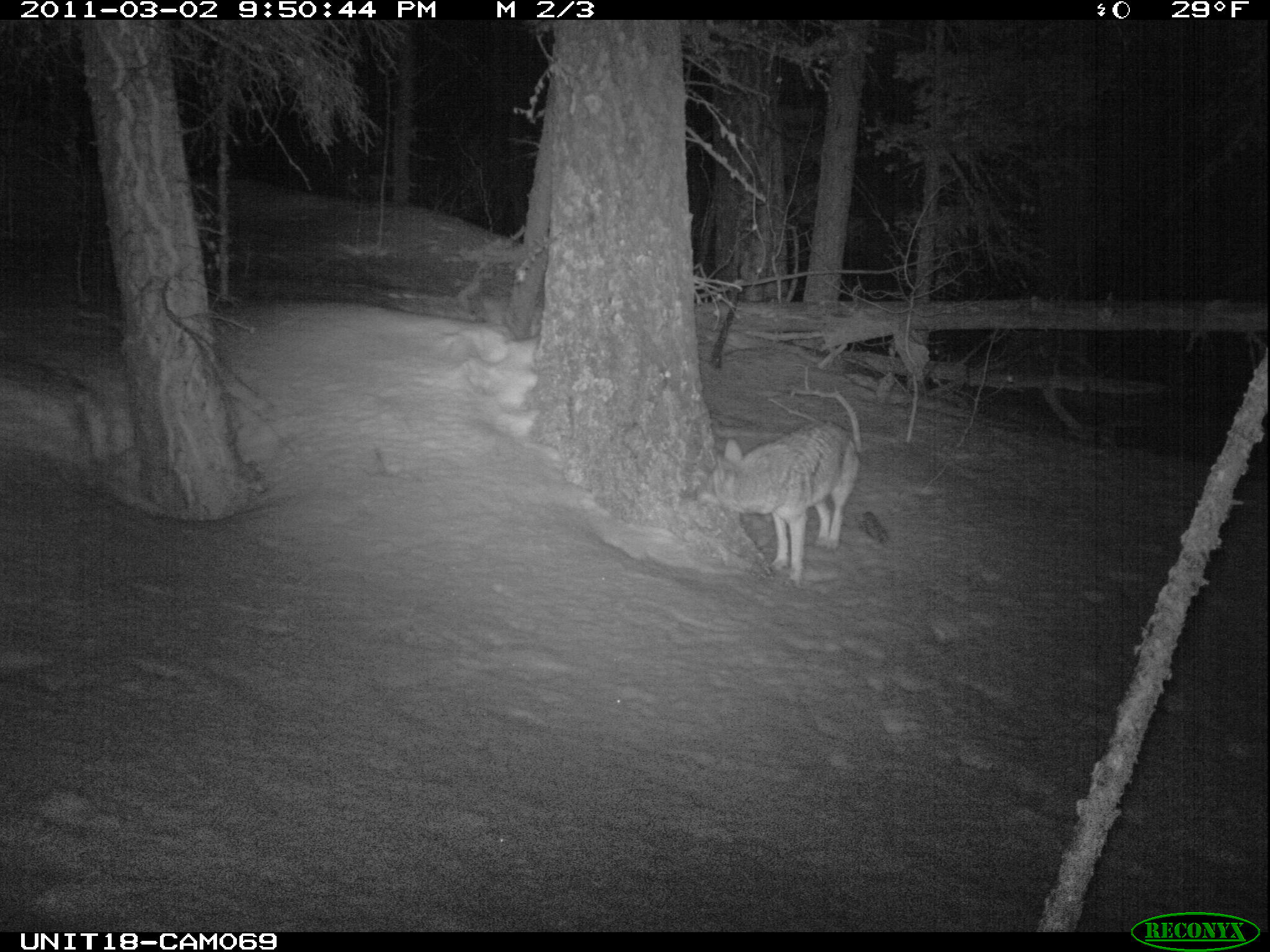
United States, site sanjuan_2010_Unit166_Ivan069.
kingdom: Animalia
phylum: Chordata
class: Mammalia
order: Carnivora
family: Canidae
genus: Canis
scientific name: Canis latrans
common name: coyote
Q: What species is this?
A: Canis latrans (coyote).